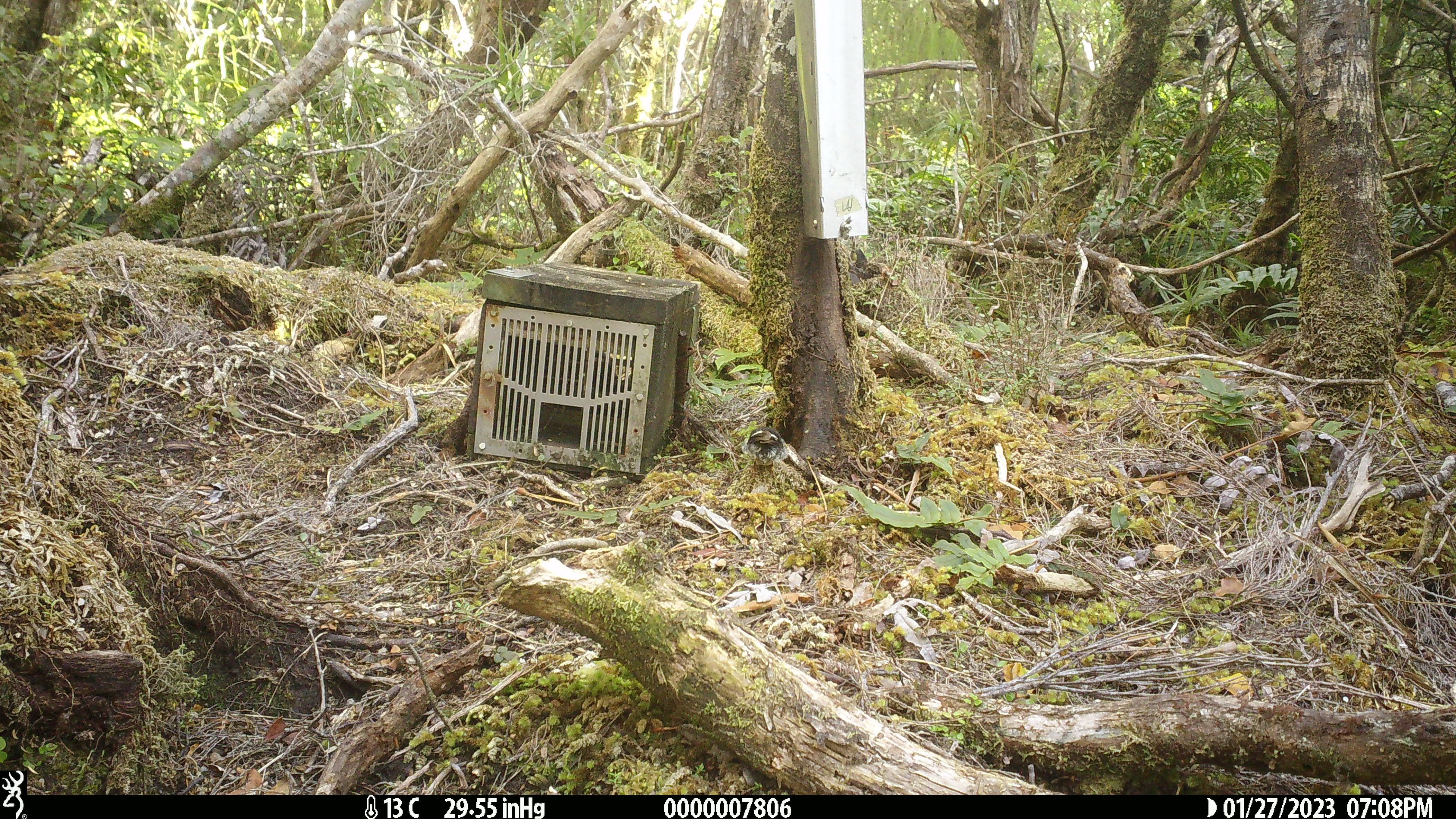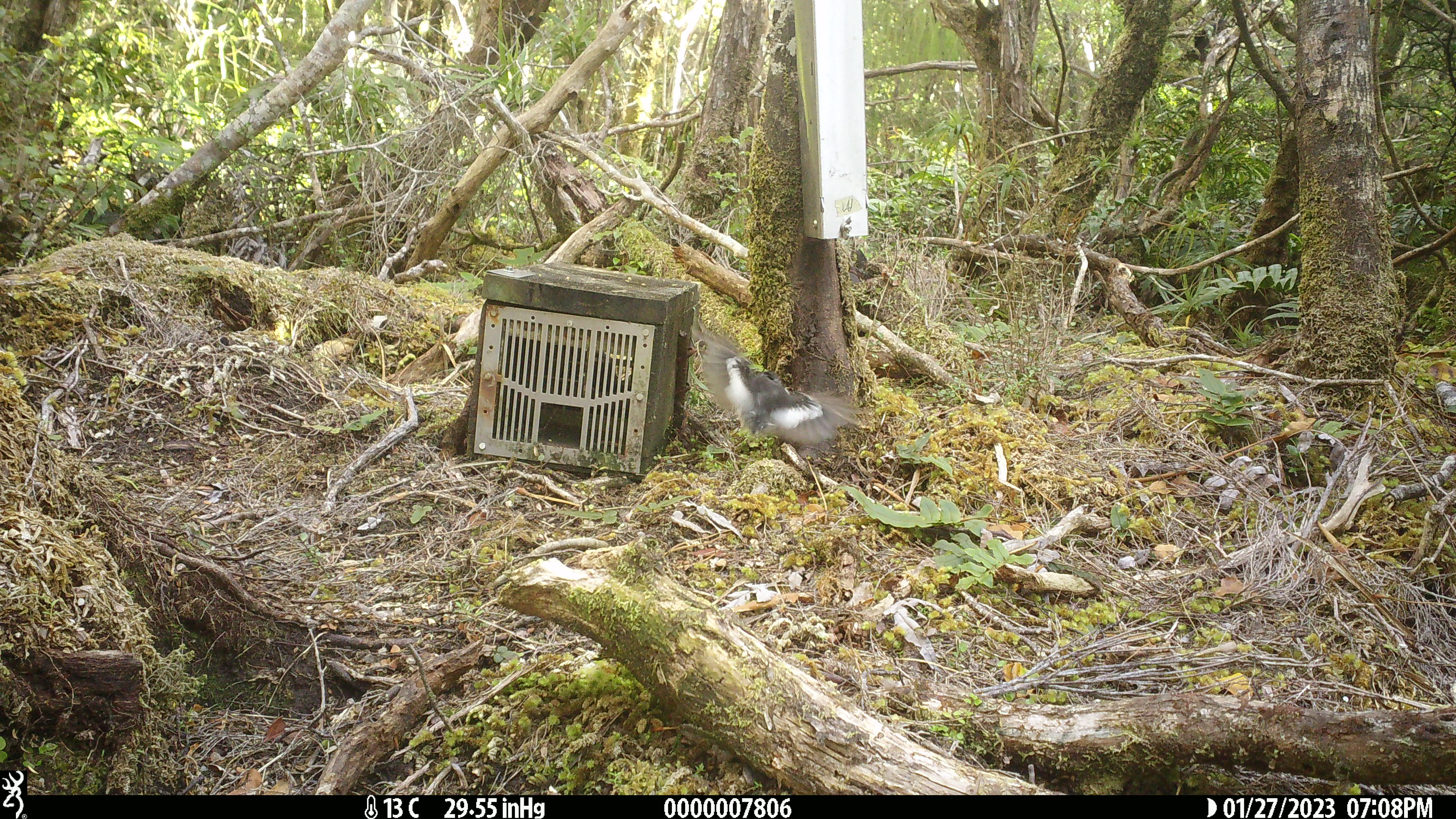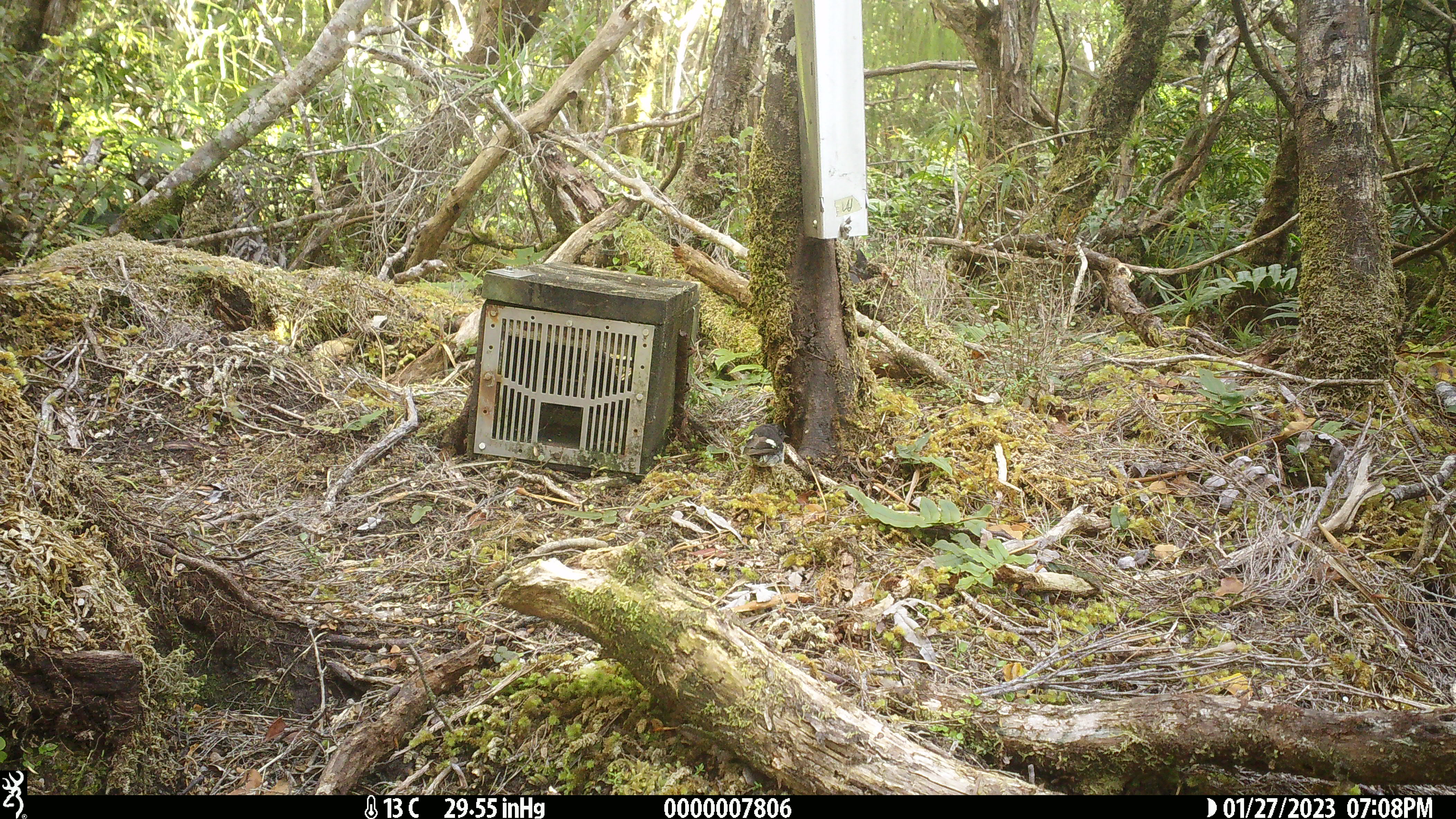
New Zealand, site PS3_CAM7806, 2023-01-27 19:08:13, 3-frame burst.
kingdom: Animalia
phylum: Chordata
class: Aves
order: Passeriformes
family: Petroicidae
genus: Petroica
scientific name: Petroica macrocephala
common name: tomtit